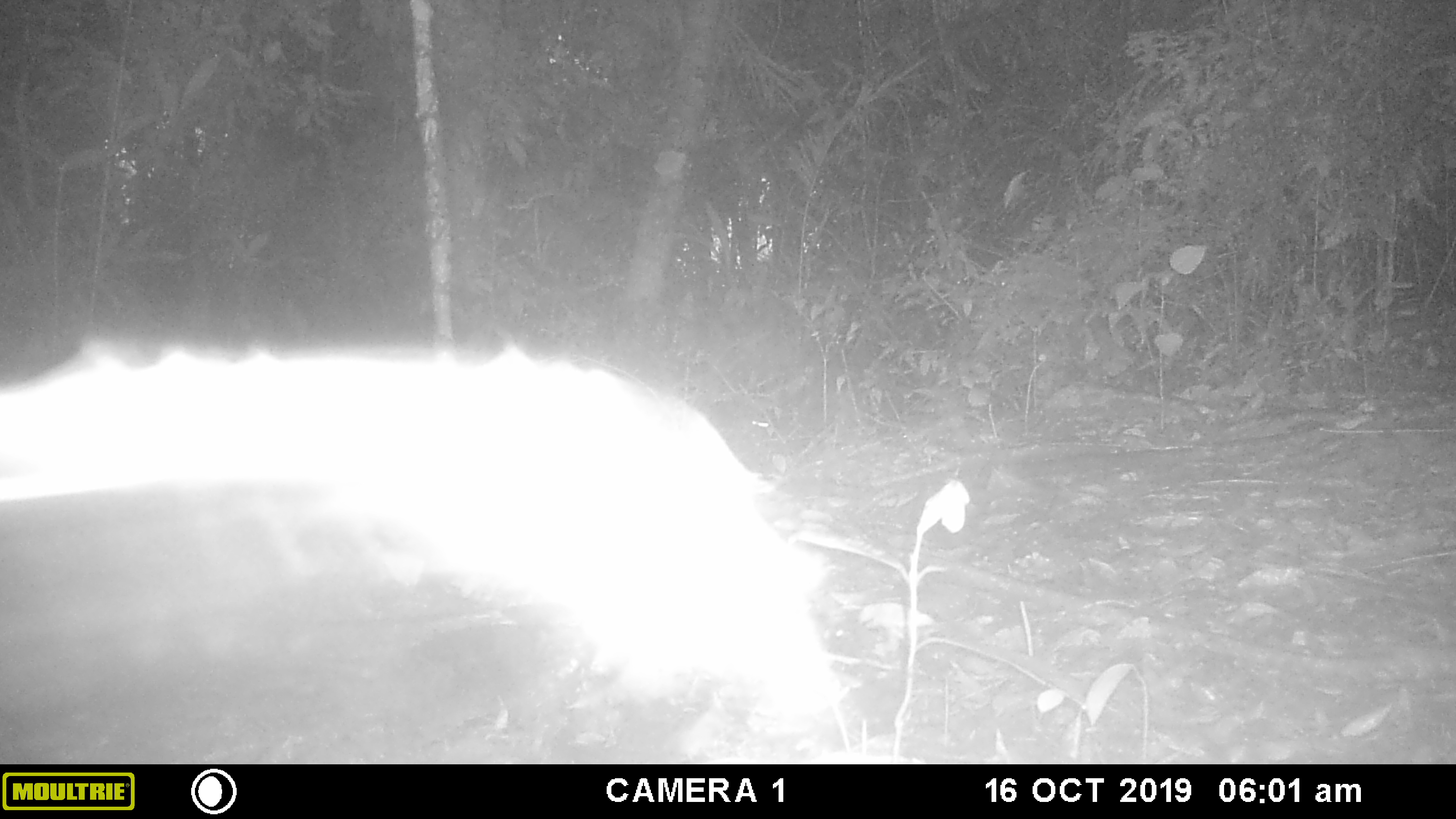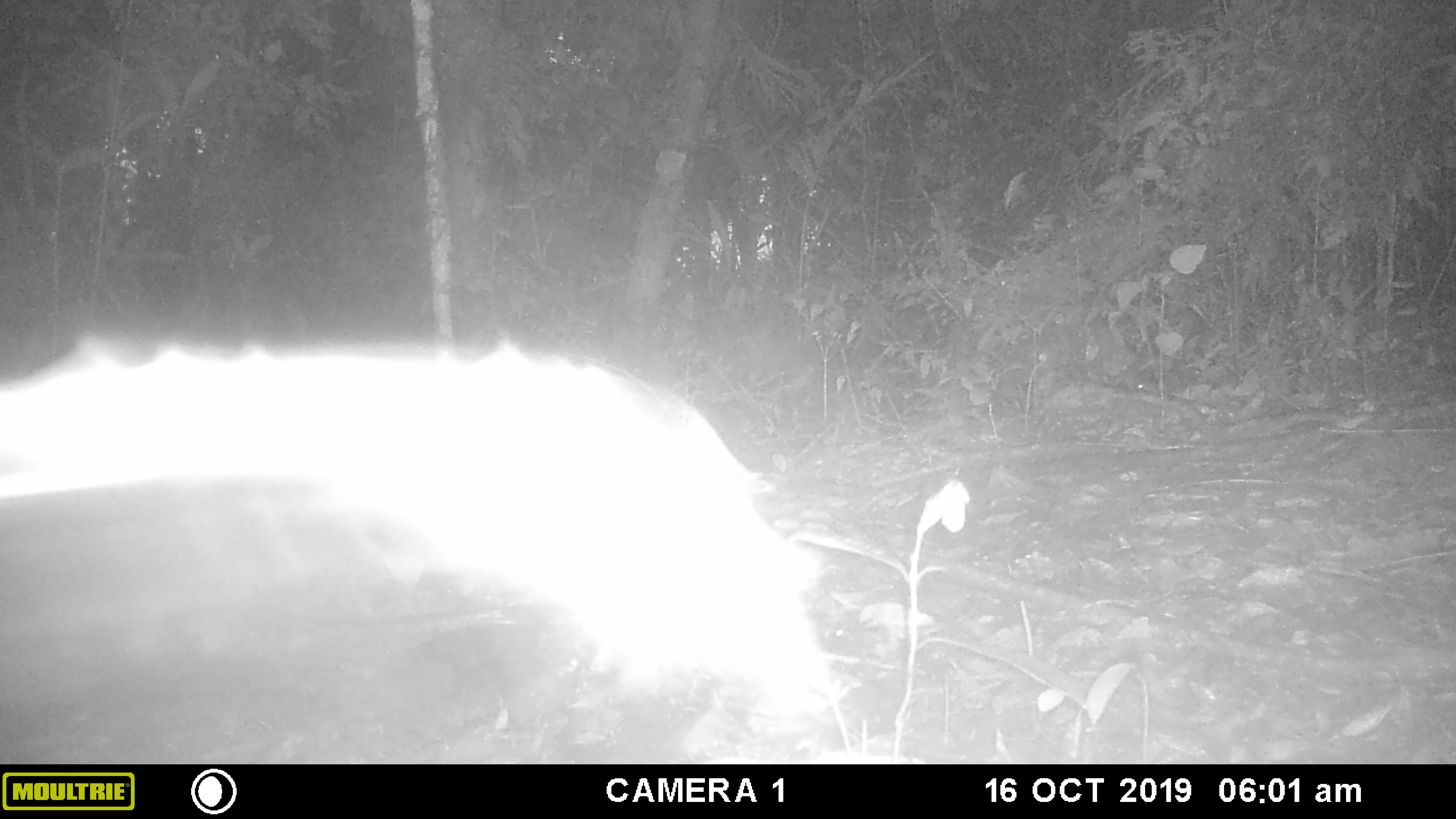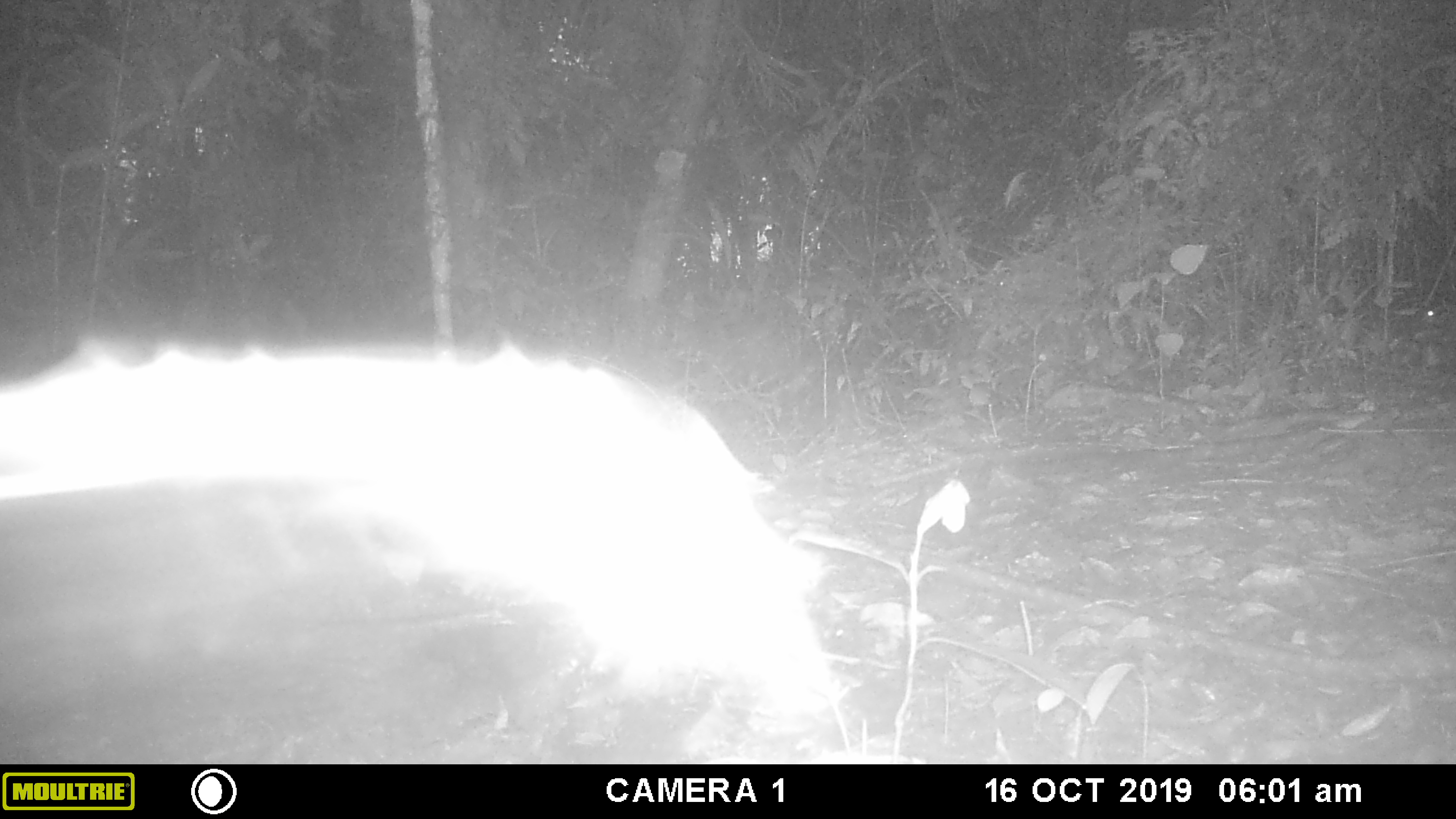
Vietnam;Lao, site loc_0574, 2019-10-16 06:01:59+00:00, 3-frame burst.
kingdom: Animalia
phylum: Chordata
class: Mammalia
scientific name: Mammalia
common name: mammal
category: unidentified small mammal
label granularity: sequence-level